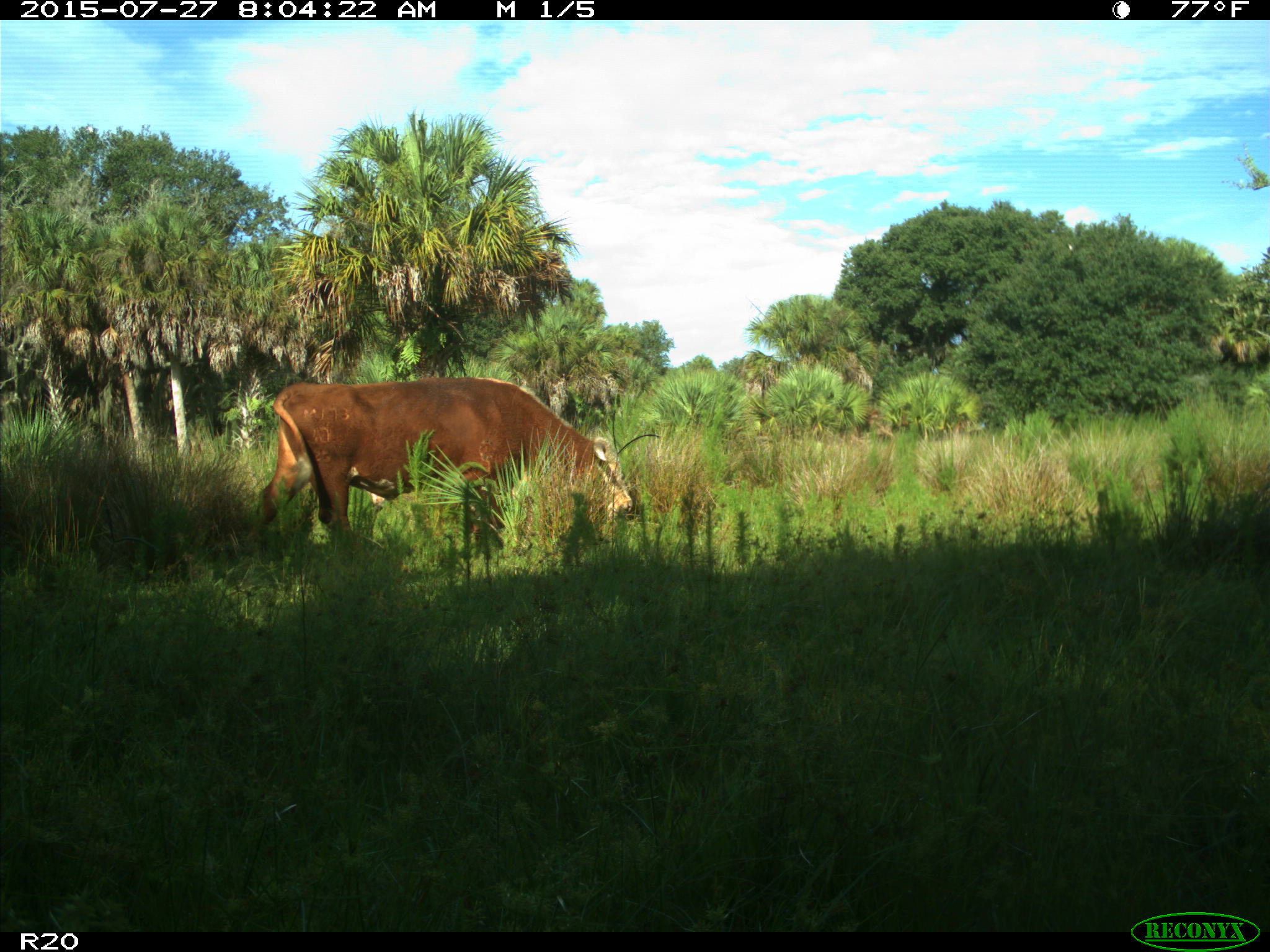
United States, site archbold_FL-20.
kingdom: Animalia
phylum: Chordata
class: Mammalia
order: Artiodactyla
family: Bovidae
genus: Bos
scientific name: Bos taurus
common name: domestic cow